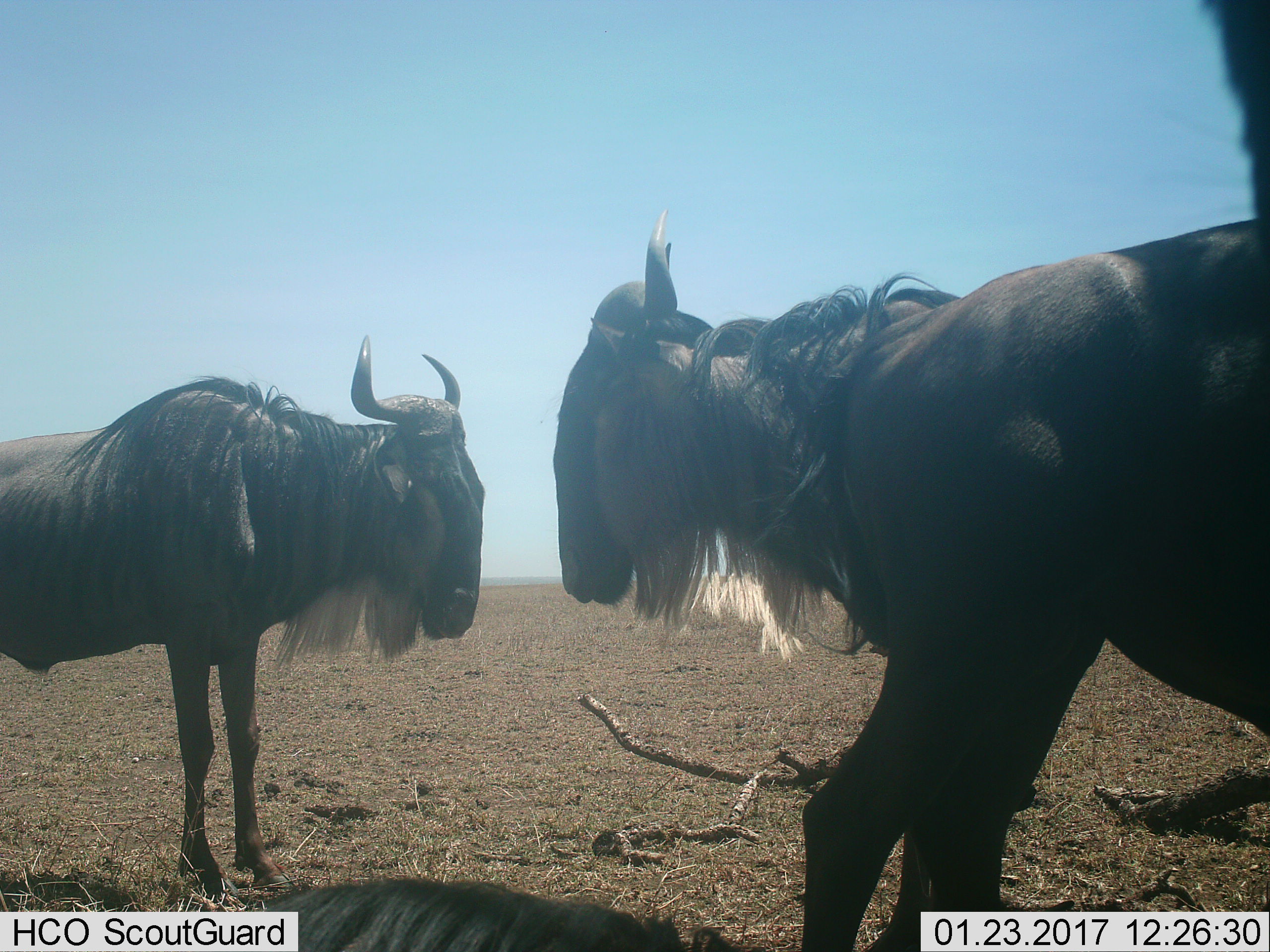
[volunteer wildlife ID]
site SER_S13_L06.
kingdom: Animalia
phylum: Chordata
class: Mammalia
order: Artiodactyla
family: Bovidae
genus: Connochaetes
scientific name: Connochaetes taurinus taurinus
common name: blue wildebeest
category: wildebeestblue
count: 4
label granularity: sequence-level